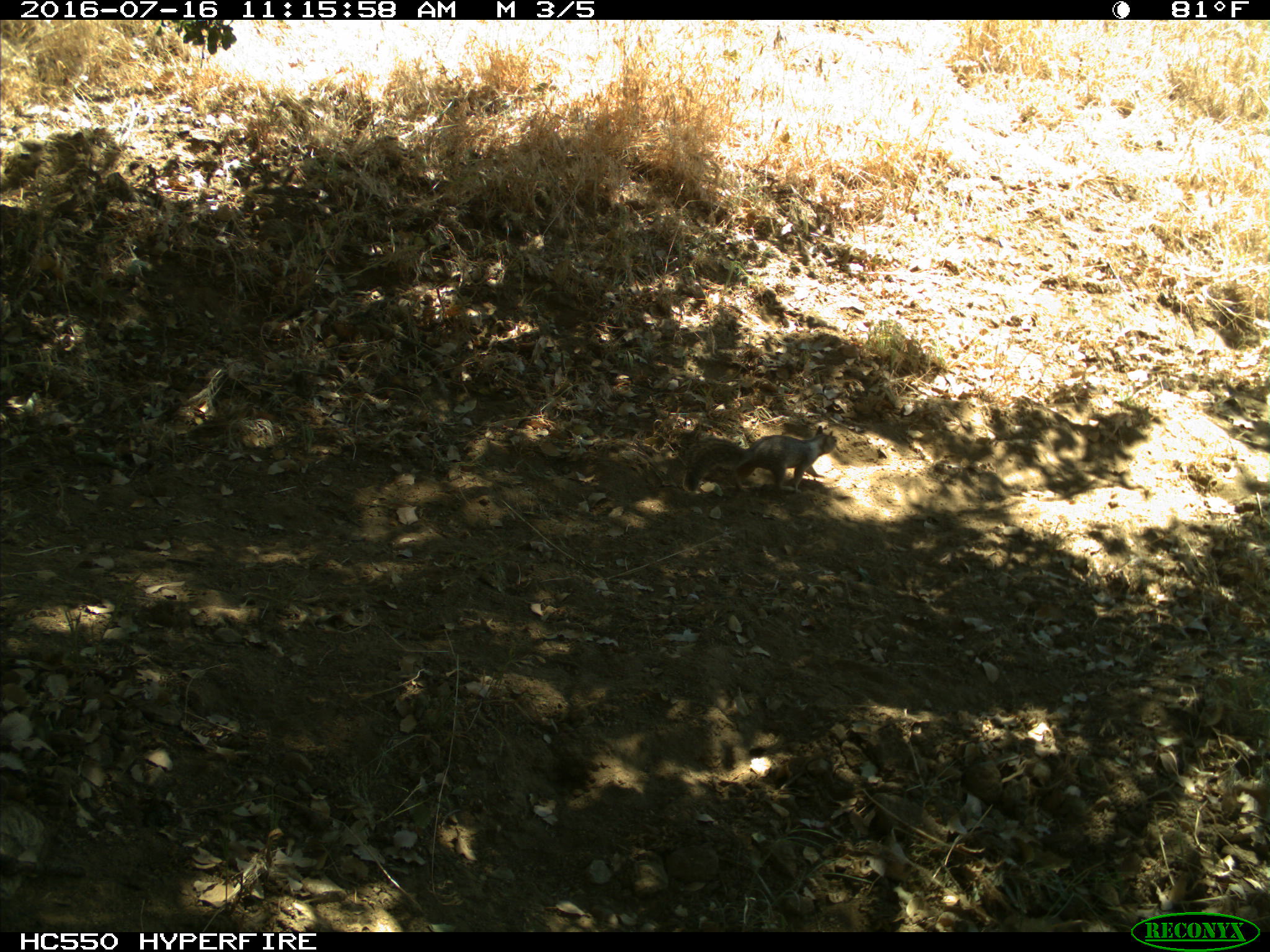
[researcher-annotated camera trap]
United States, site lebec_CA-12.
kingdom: Animalia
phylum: Chordata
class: Mammalia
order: Rodentia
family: Sciuridae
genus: Otospermophilus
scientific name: Otospermophilus beecheyi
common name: california ground squirrel